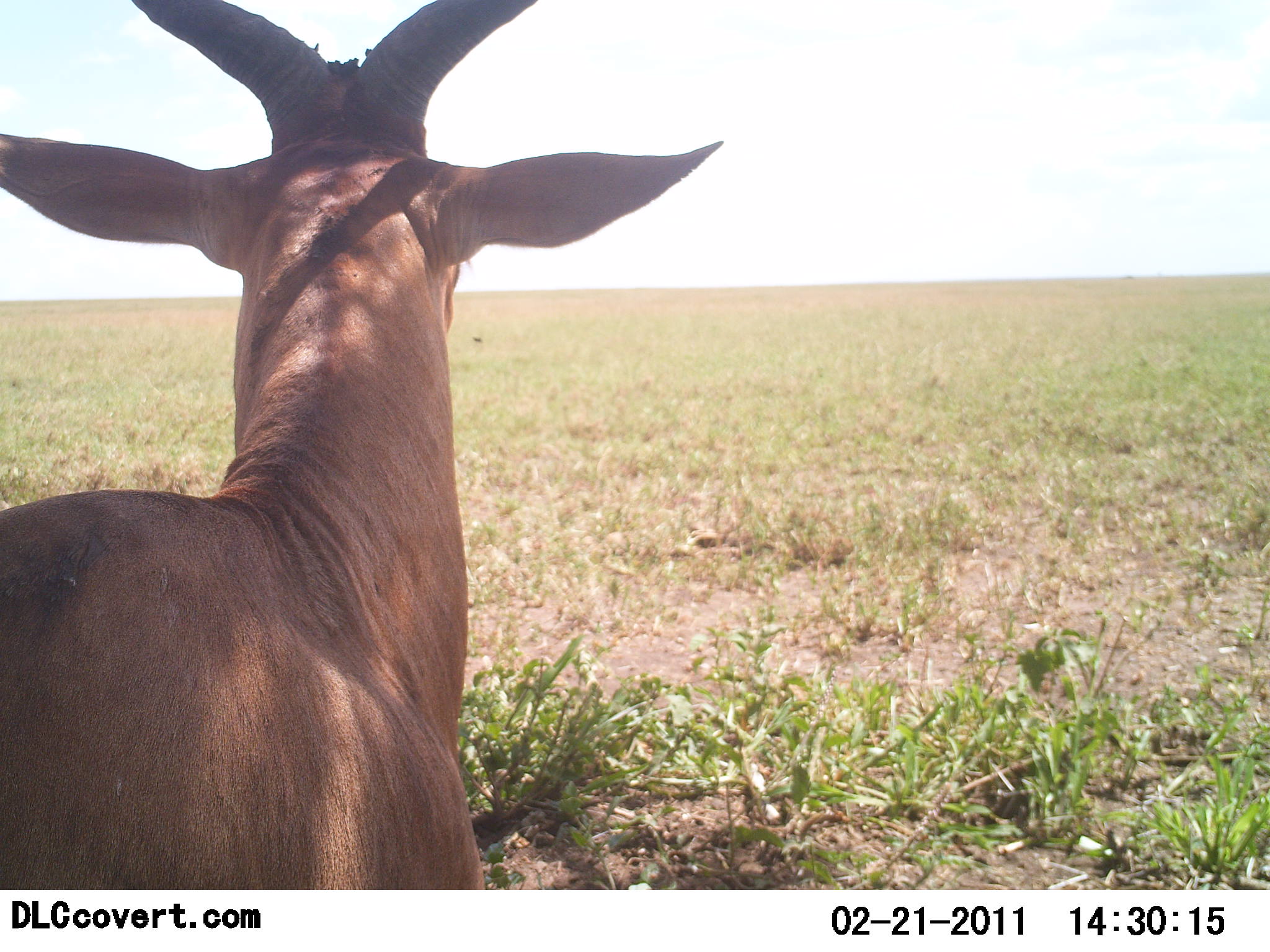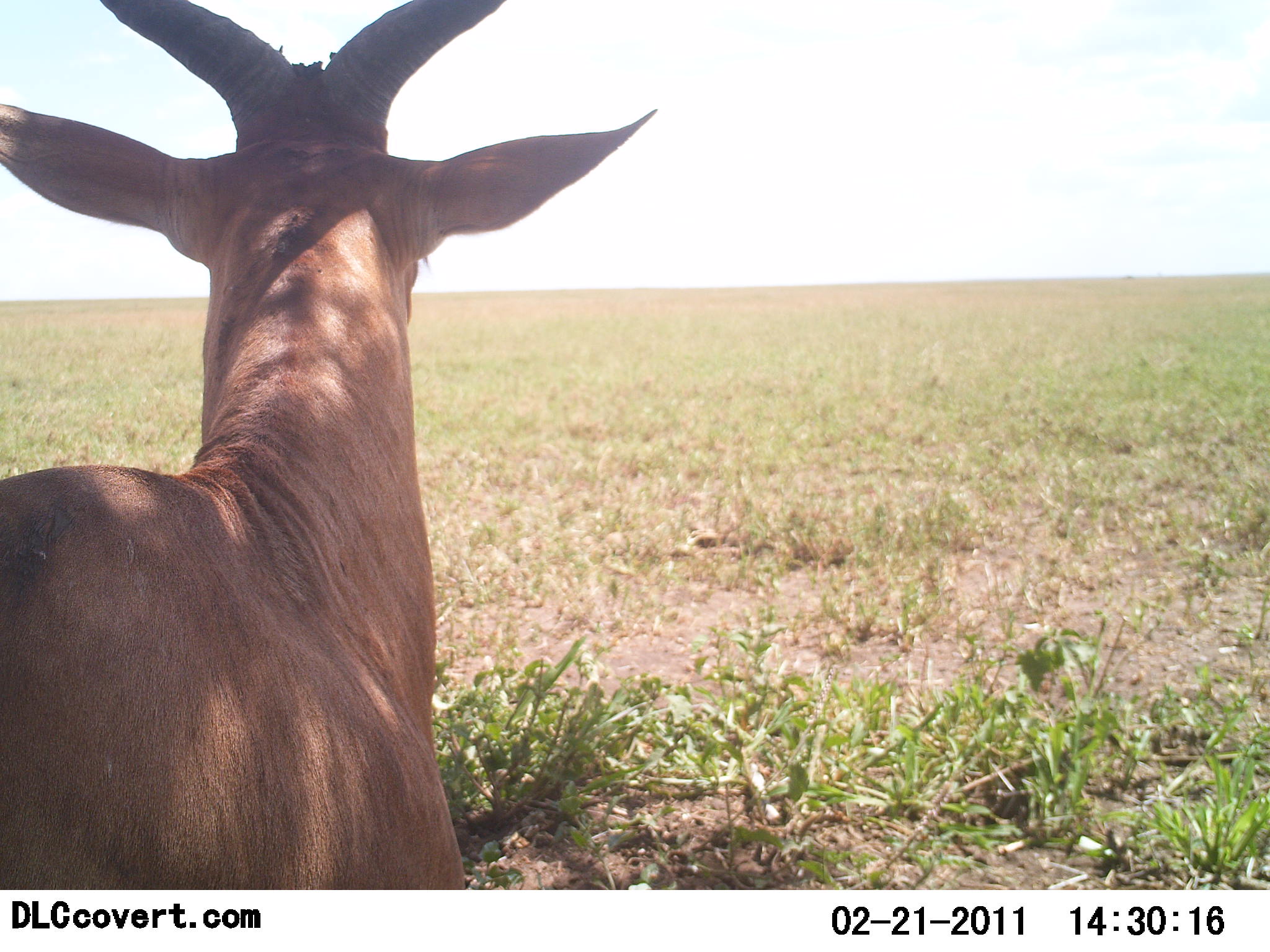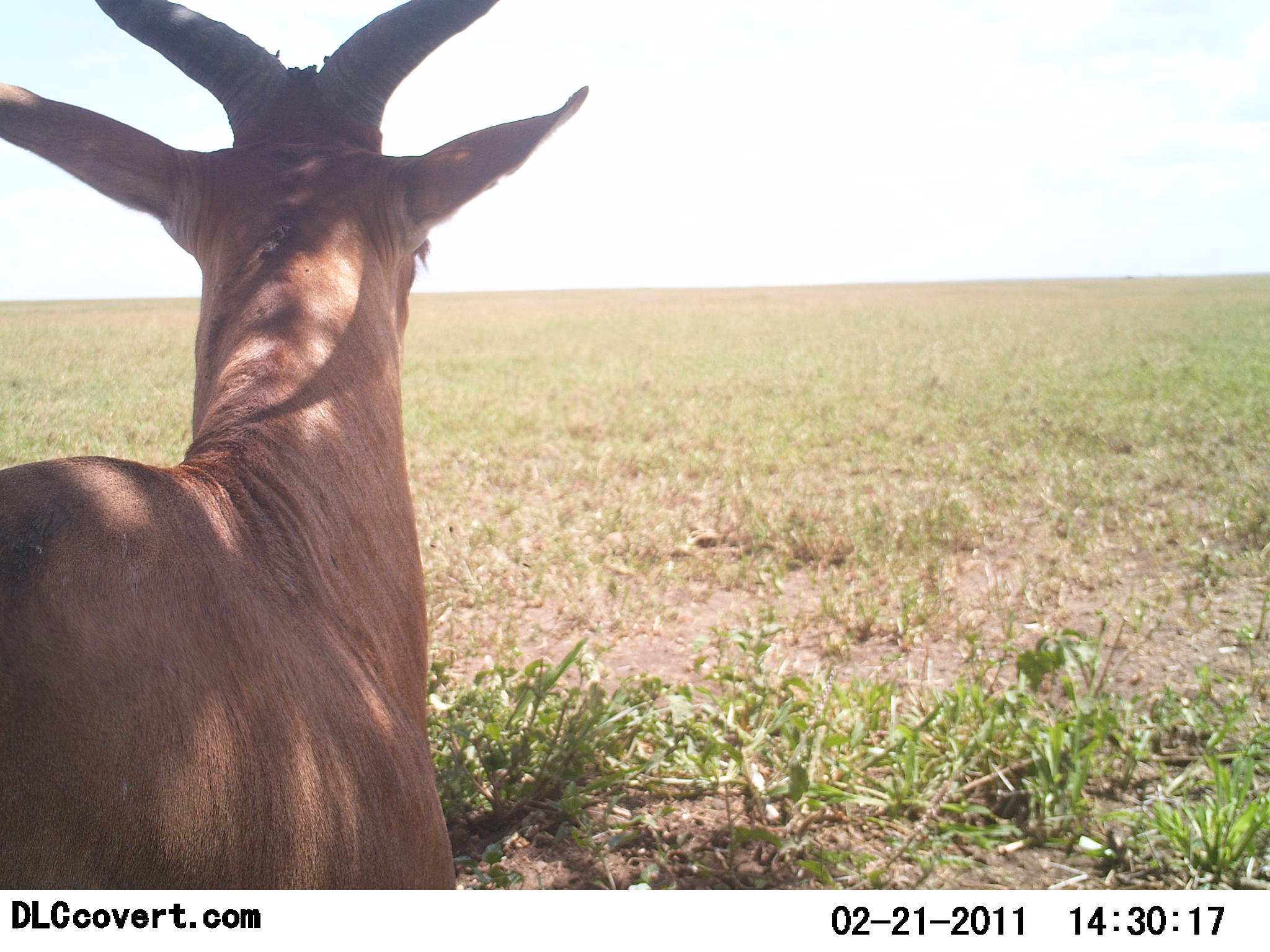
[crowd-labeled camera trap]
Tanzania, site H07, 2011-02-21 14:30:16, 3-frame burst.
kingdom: Animalia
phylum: Chordata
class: Mammalia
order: Artiodactyla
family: Bovidae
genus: Alcelaphus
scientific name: Alcelaphus buselaphus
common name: hartebeest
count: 1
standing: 77%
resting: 31%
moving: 0%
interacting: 0%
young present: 0%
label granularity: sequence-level